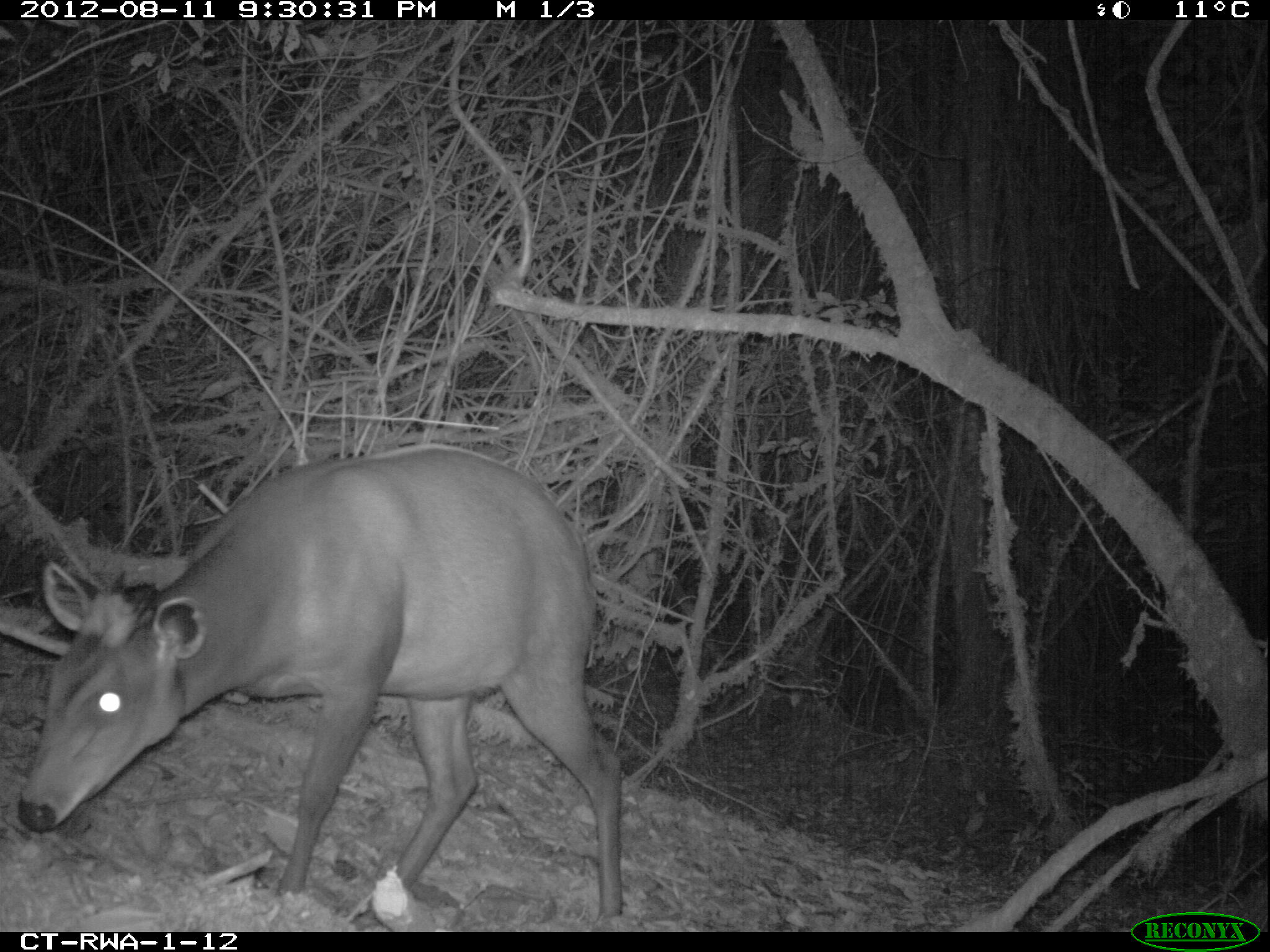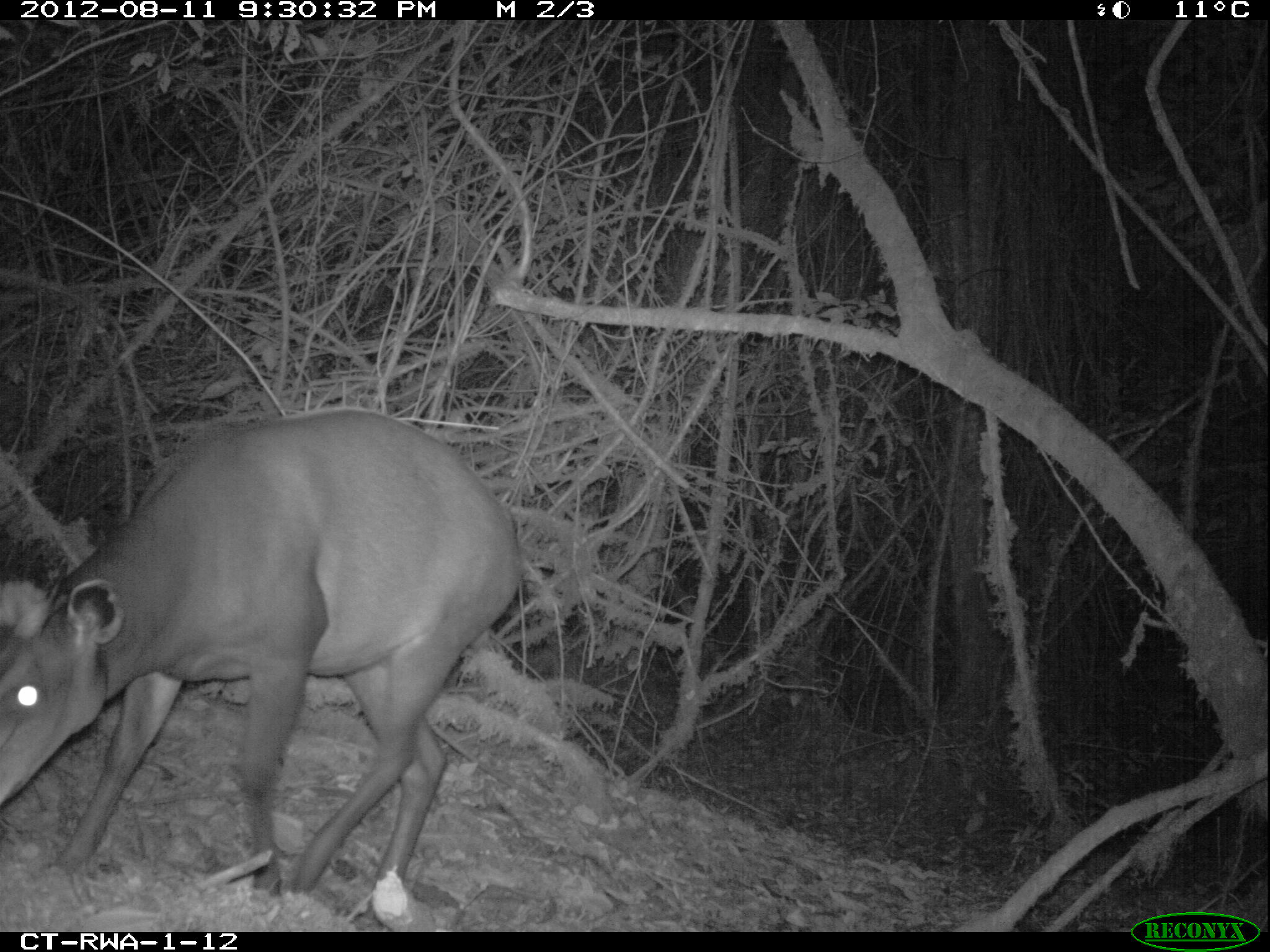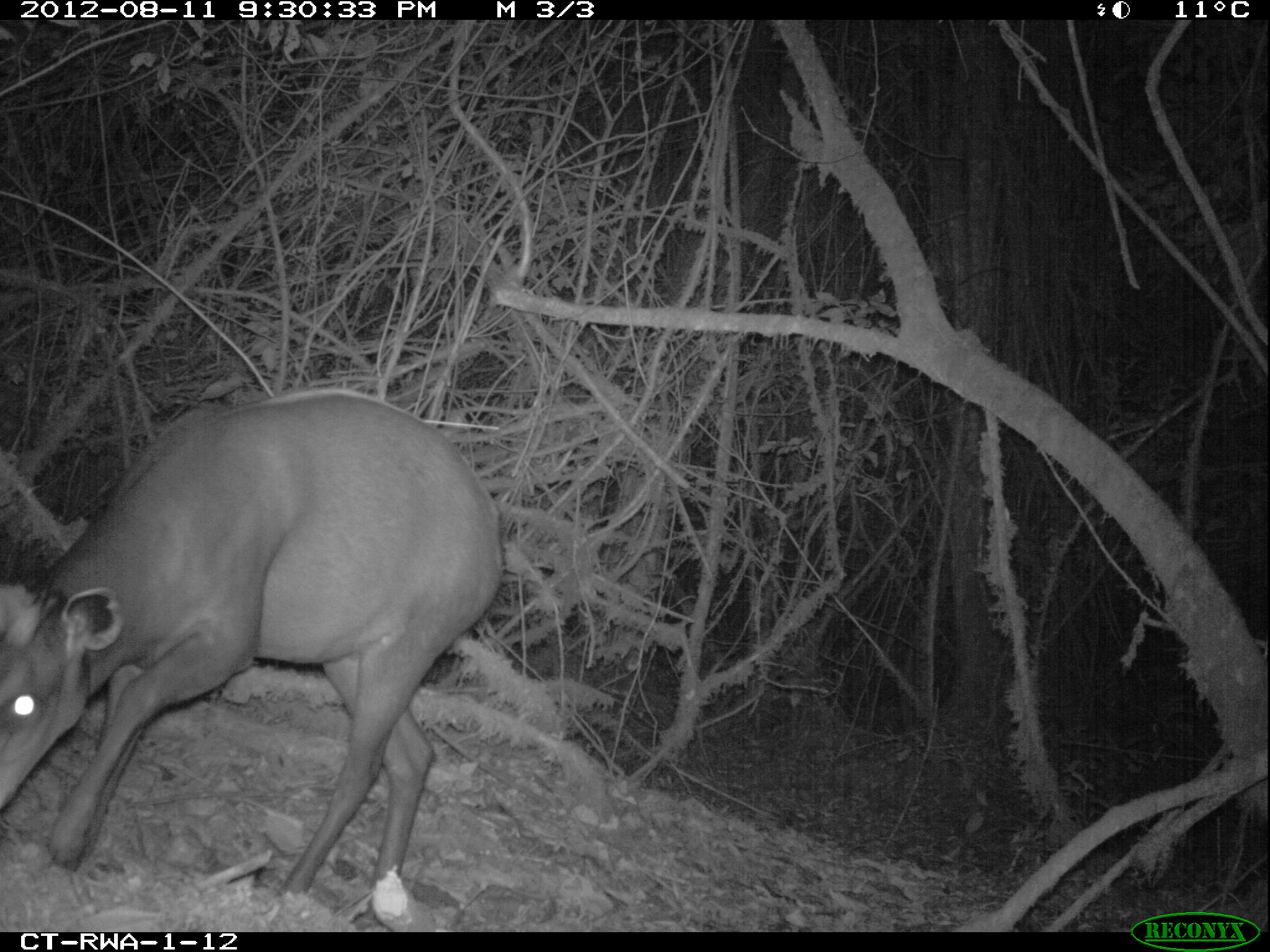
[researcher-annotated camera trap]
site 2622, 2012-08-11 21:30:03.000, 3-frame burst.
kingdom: Animalia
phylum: Chordata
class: Mammalia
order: Artiodactyla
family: Bovidae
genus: Cephalophus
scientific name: Cephalophus silvicultor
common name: light-backed duiker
Cephalophus silvicultor (light-backed duiker), count 1.